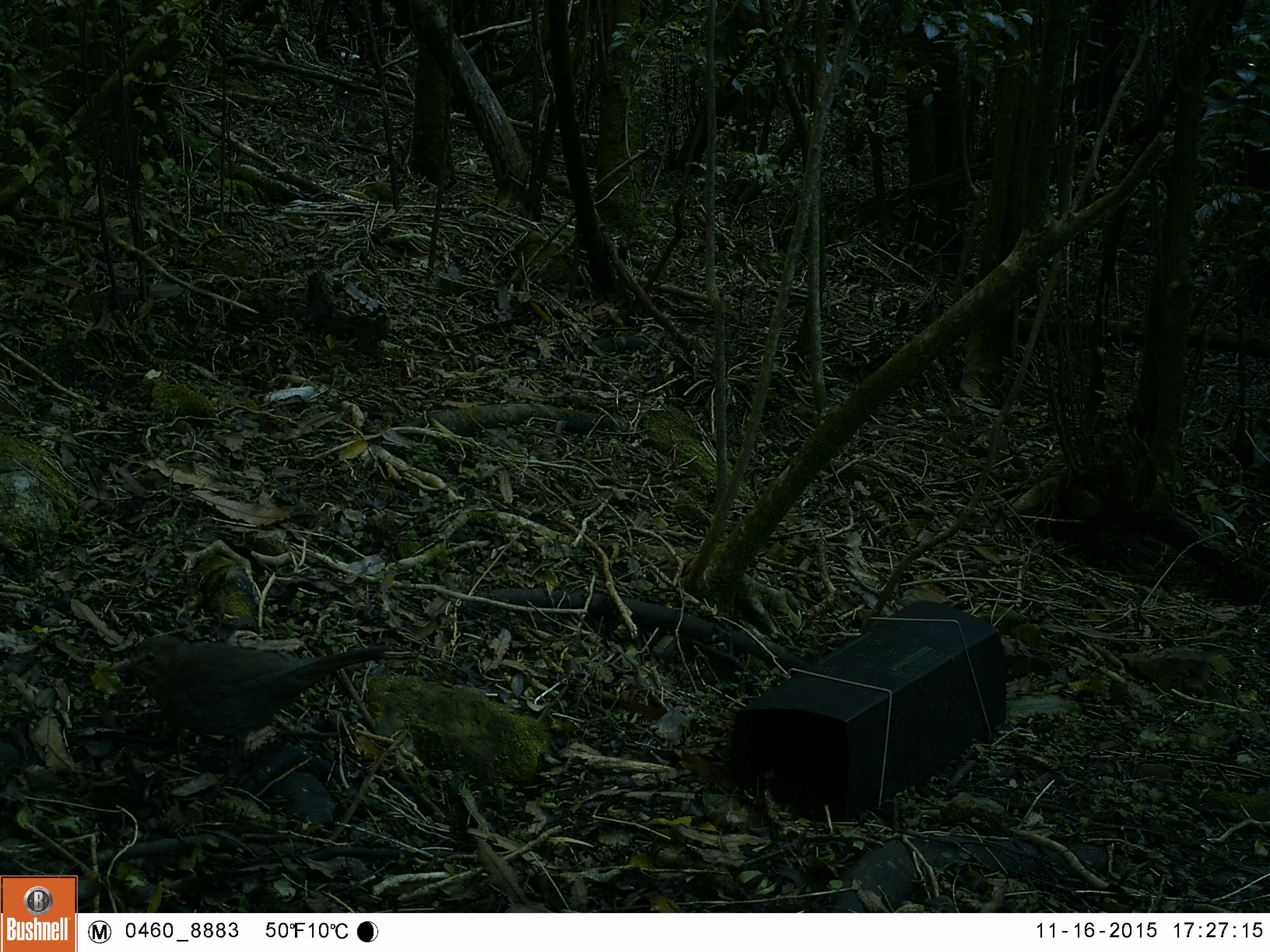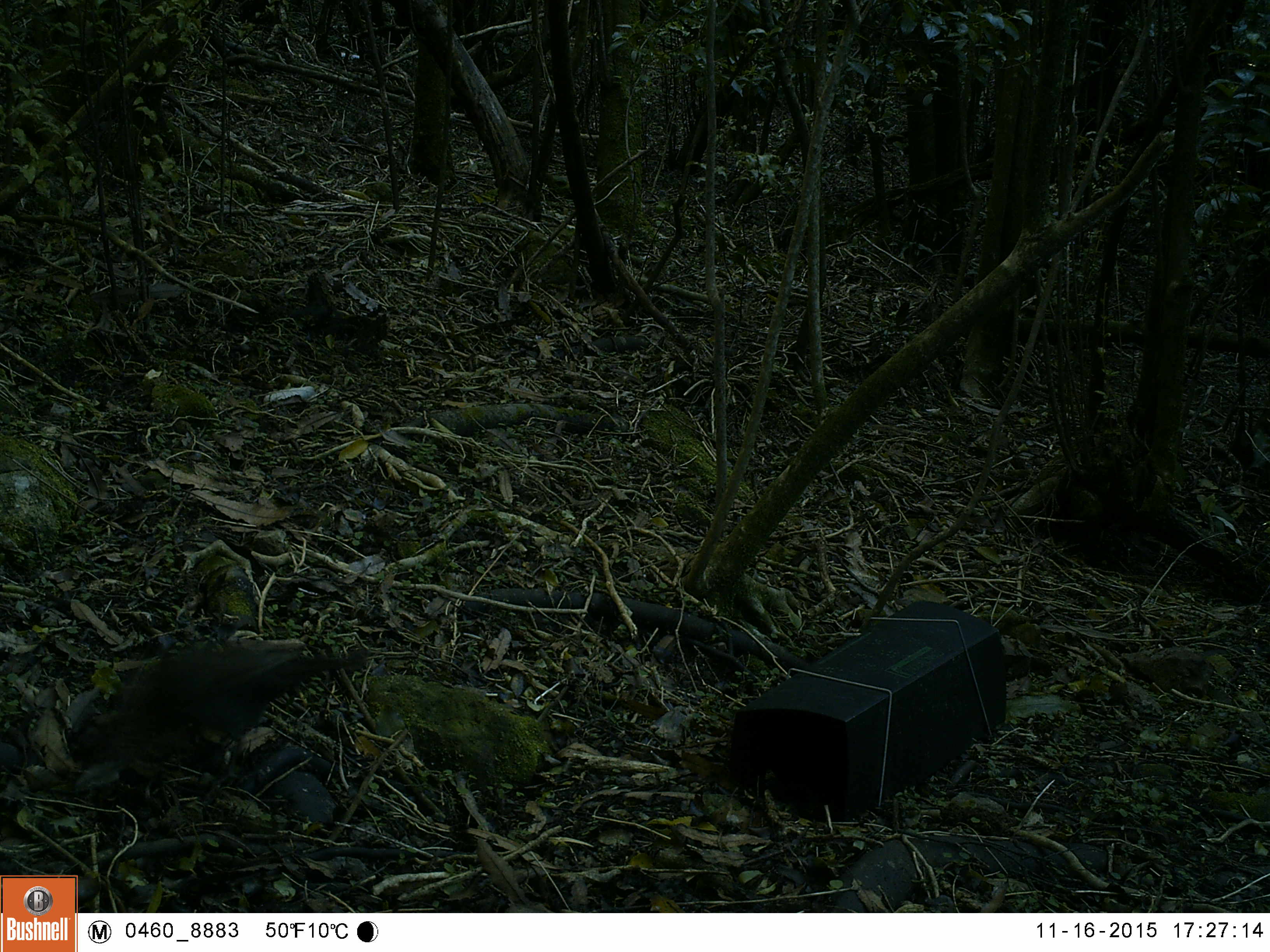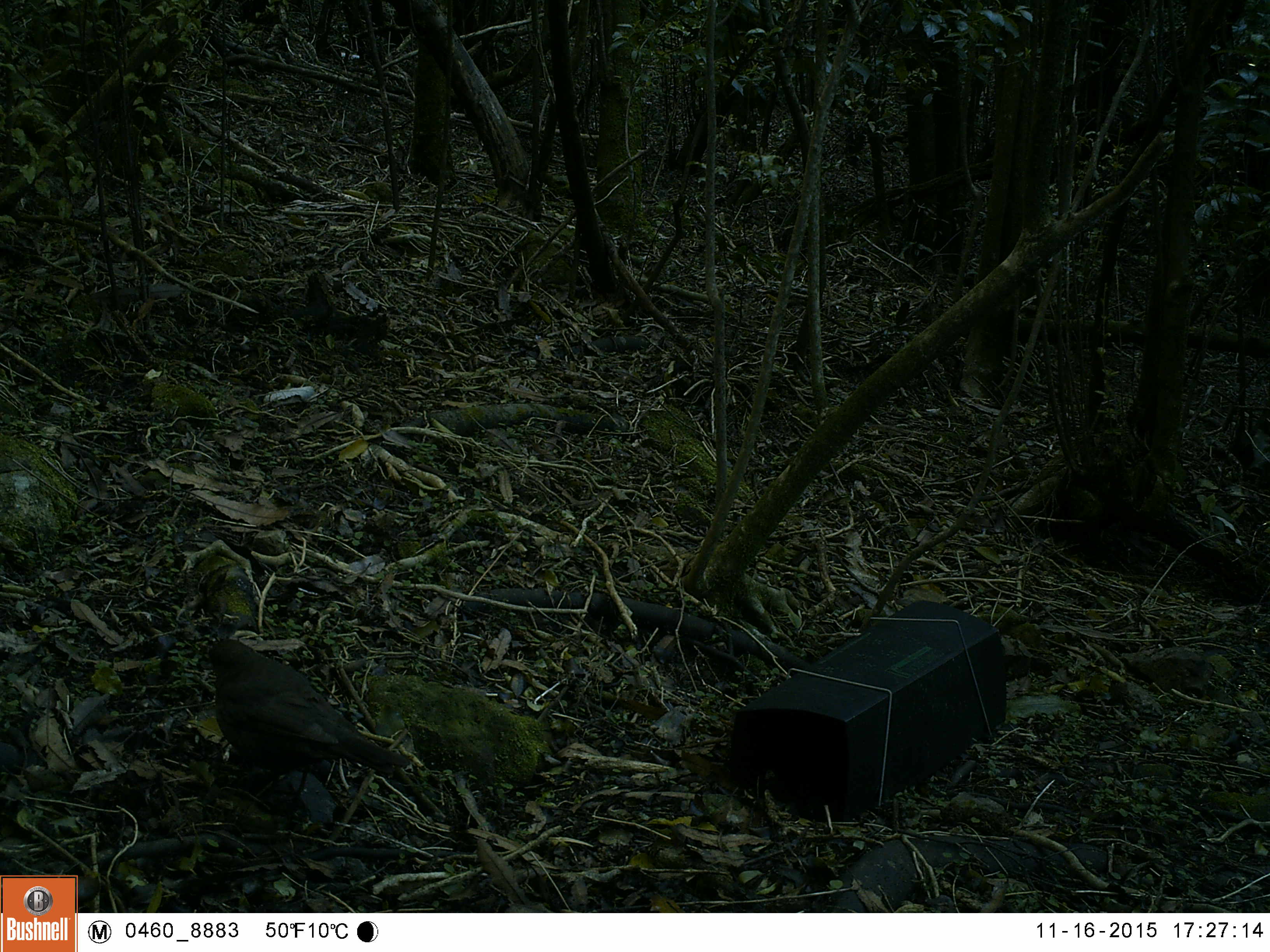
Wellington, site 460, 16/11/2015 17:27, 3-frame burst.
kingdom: Animalia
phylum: Chordata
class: Aves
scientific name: Aves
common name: bird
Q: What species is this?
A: Bird (Aves).